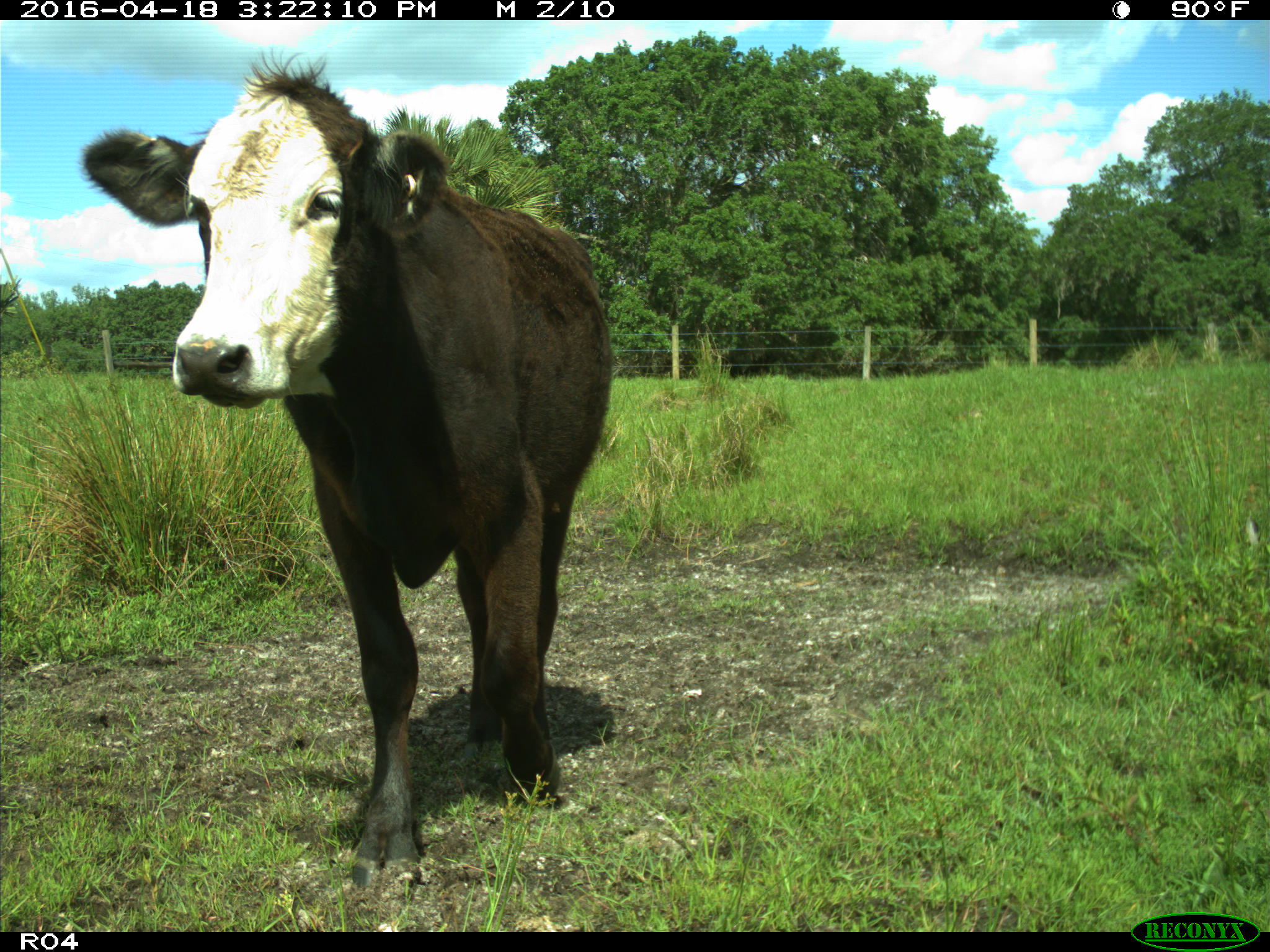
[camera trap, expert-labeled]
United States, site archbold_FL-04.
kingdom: Animalia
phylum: Chordata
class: Mammalia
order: Artiodactyla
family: Bovidae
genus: Bos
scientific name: Bos taurus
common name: domestic cow